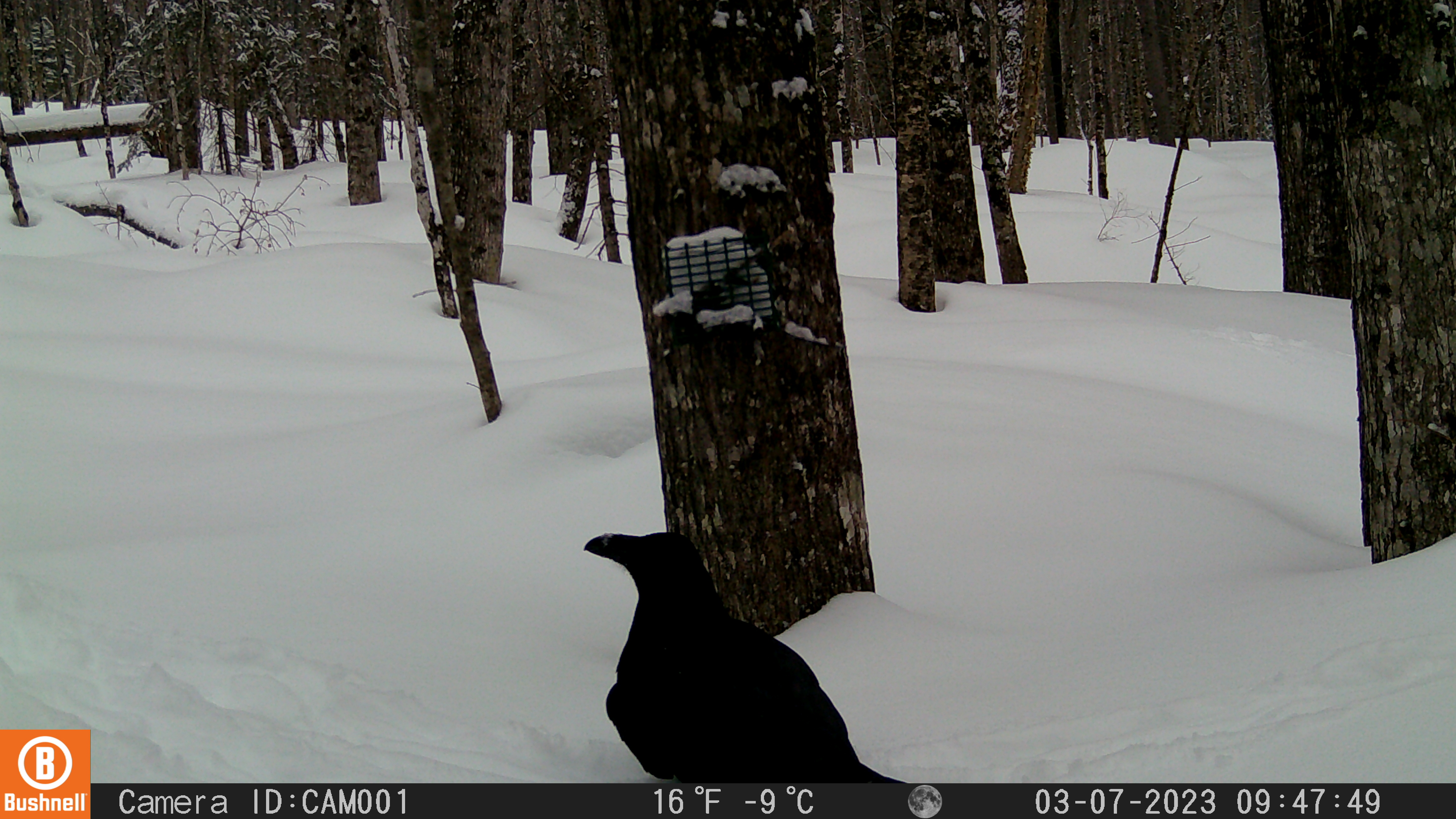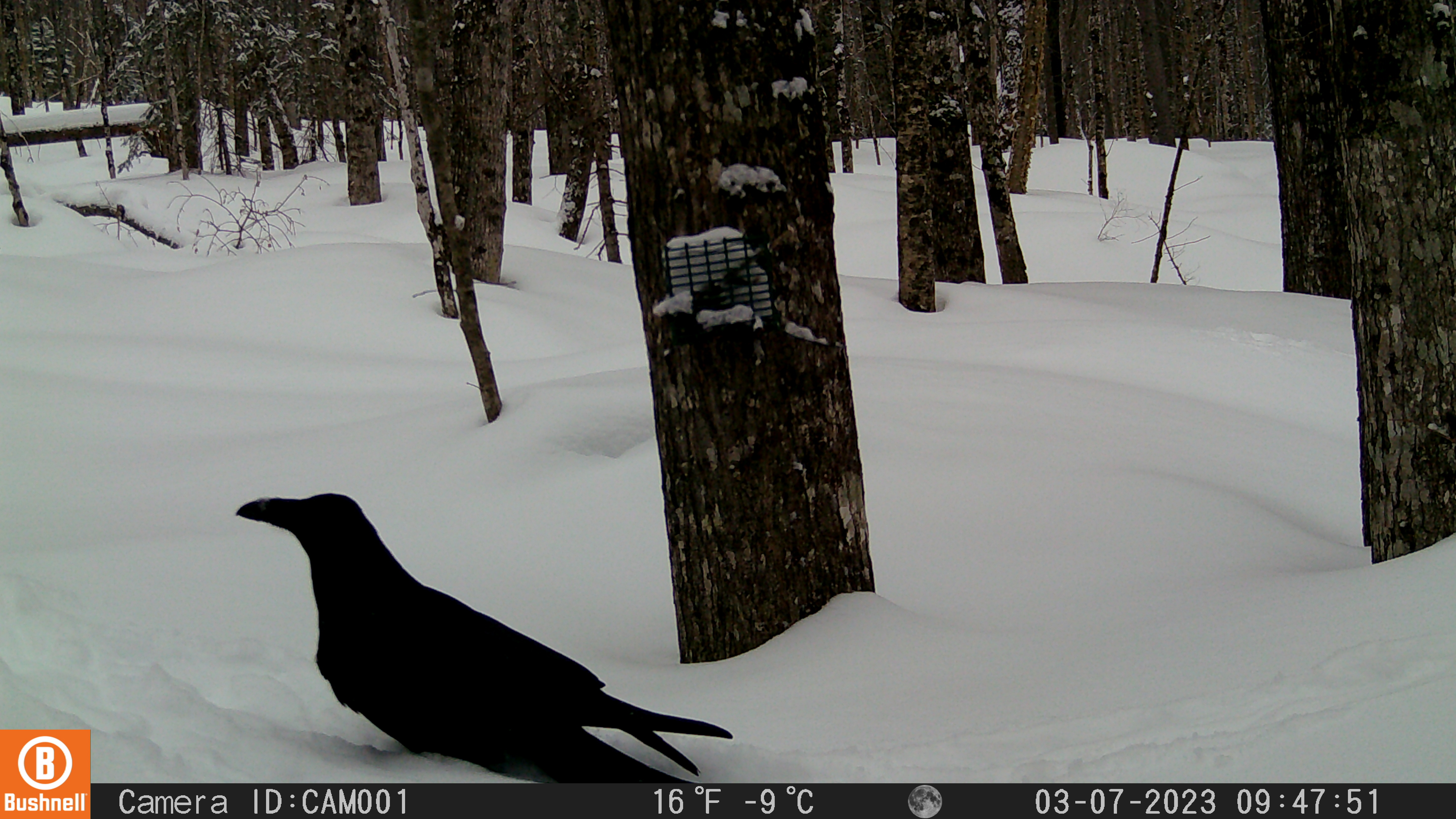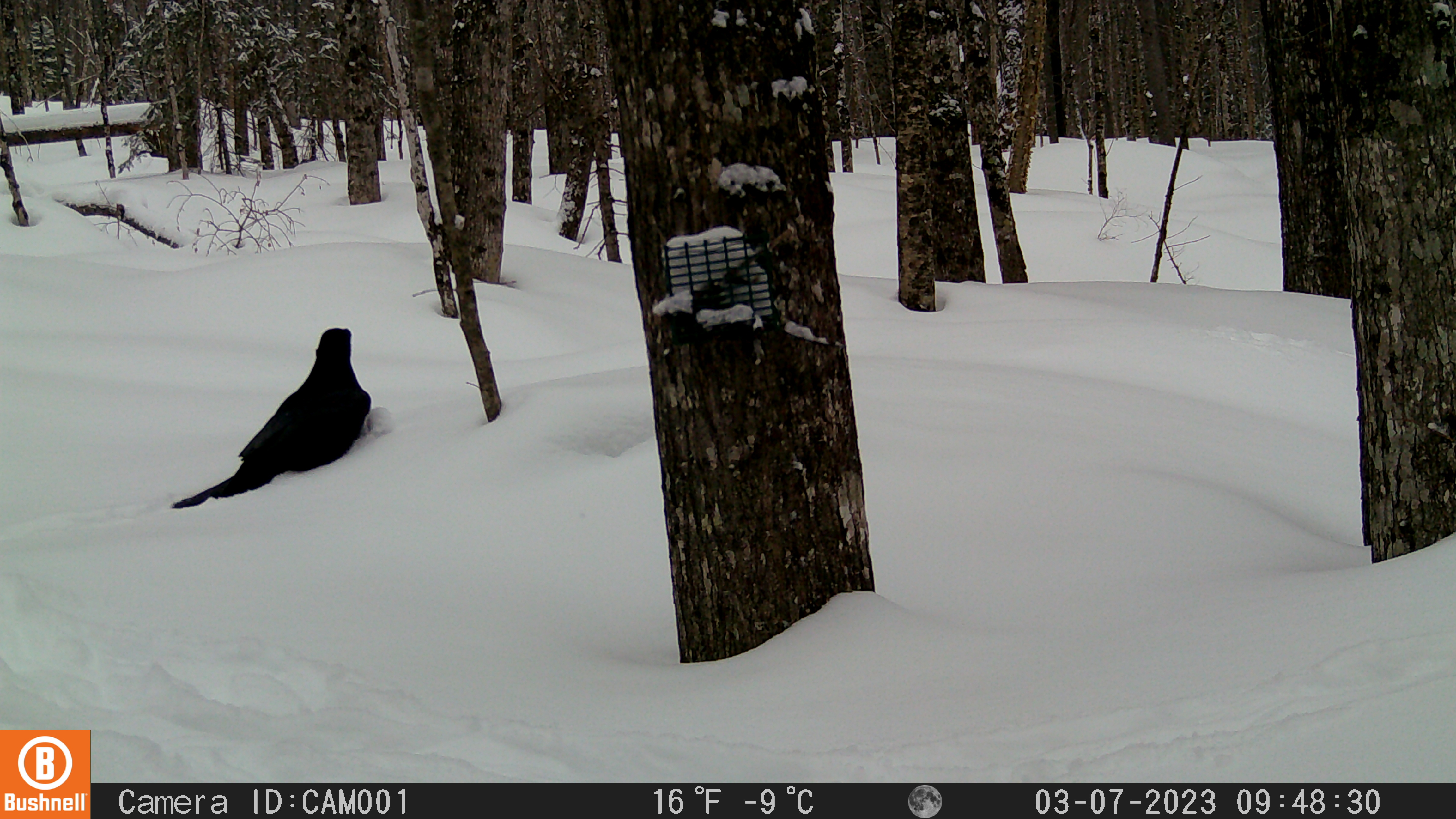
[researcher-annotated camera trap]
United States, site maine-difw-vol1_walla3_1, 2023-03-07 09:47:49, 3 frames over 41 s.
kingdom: Animalia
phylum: Chordata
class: Aves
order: Passeriformes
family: Corvidae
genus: Corvus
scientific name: Corvus corax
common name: common raven